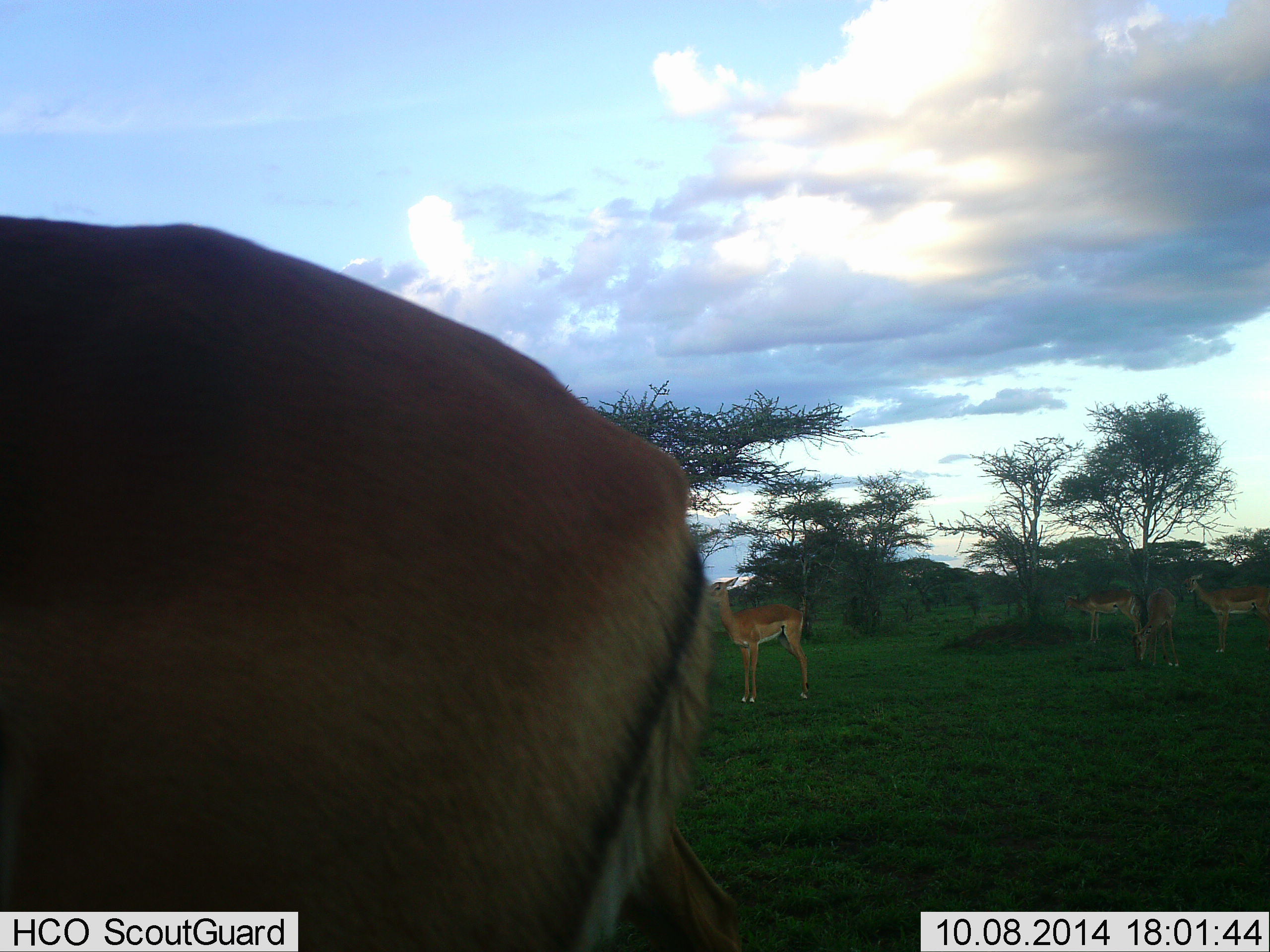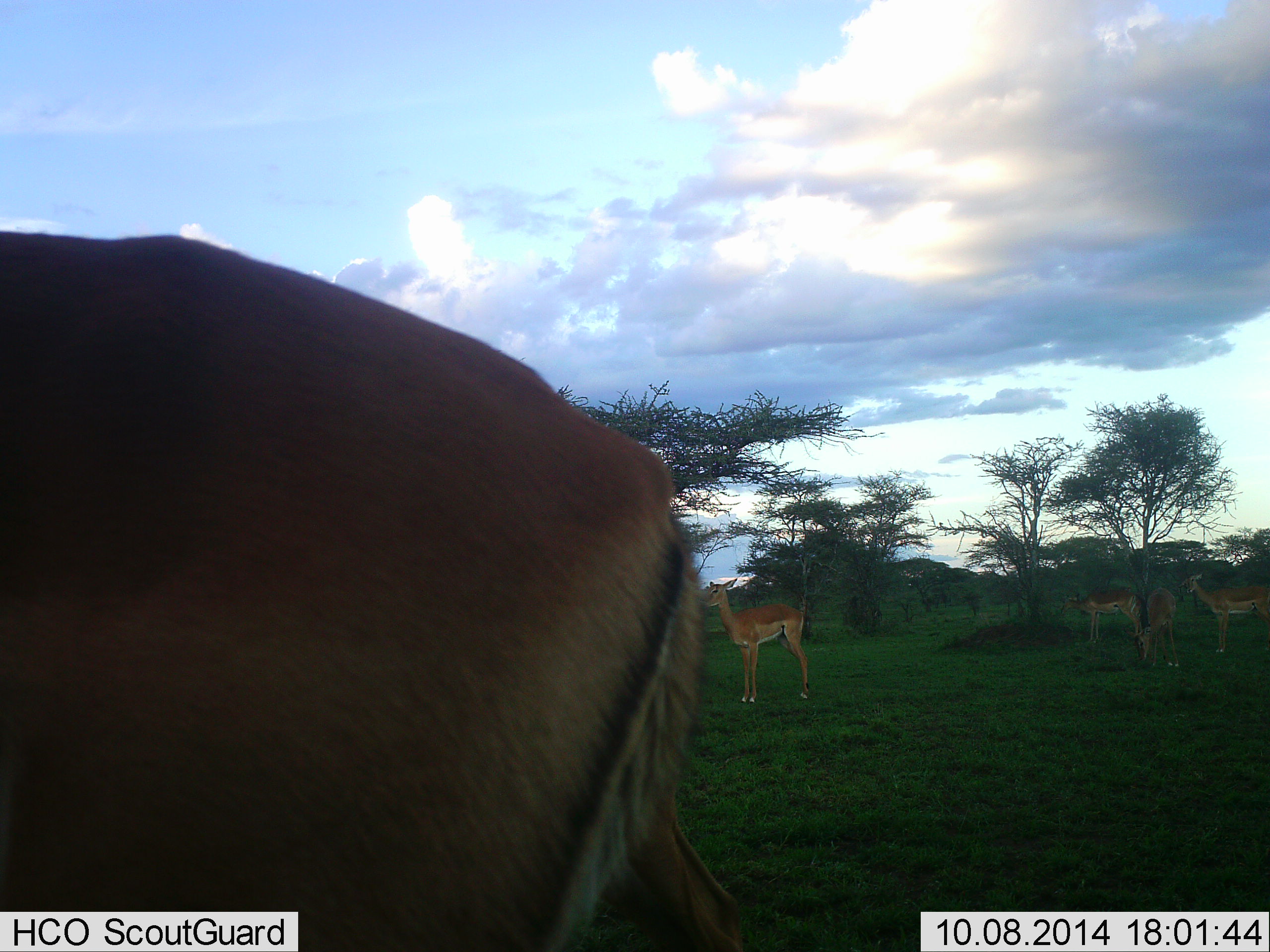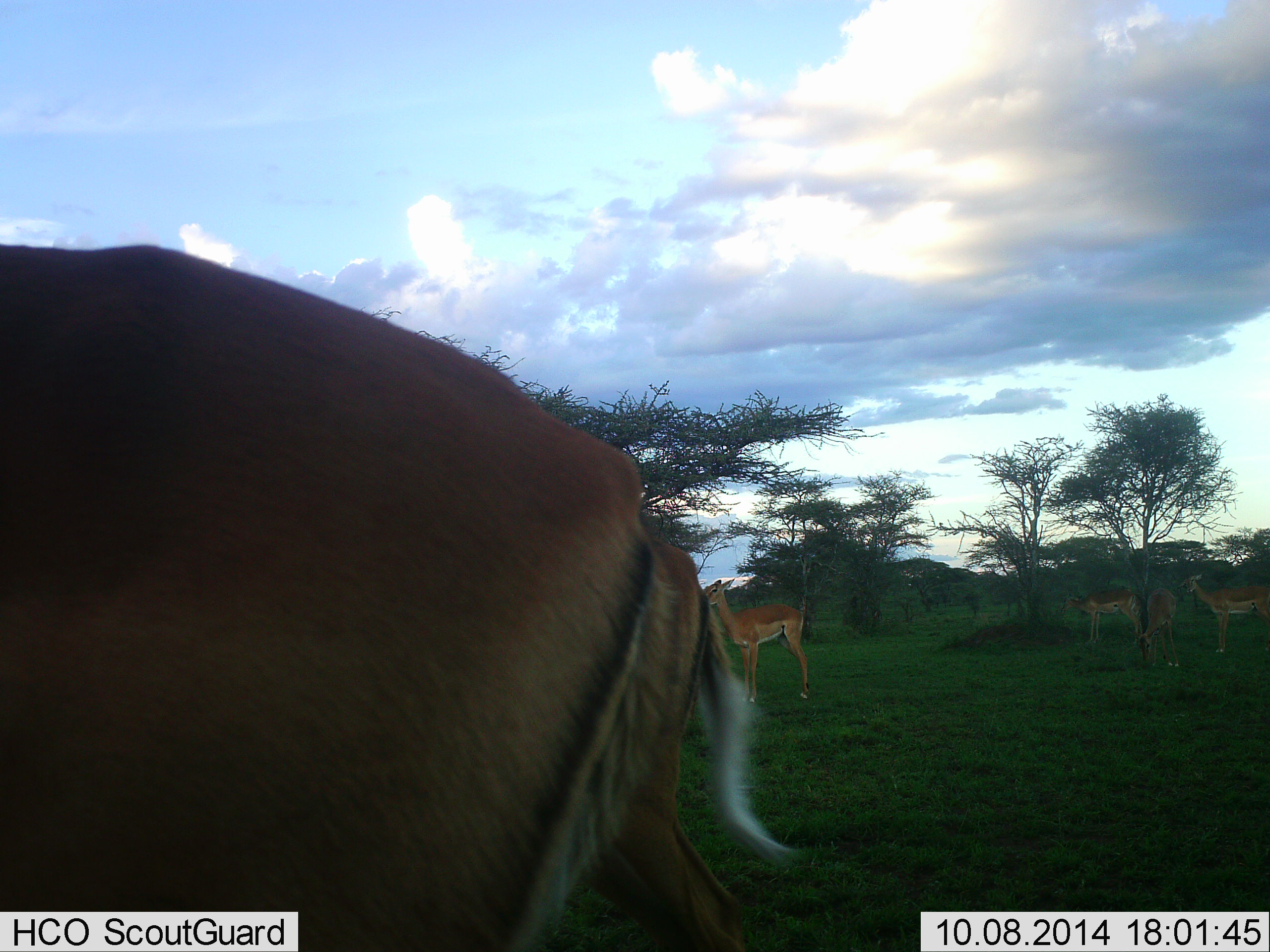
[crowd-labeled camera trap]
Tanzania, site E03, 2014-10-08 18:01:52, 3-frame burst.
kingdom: Animalia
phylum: Chordata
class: Mammalia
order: Artiodactyla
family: Bovidae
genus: Aepyceros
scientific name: Aepyceros melampus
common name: impala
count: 5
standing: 100%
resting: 0%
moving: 30%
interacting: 0%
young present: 0%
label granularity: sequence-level